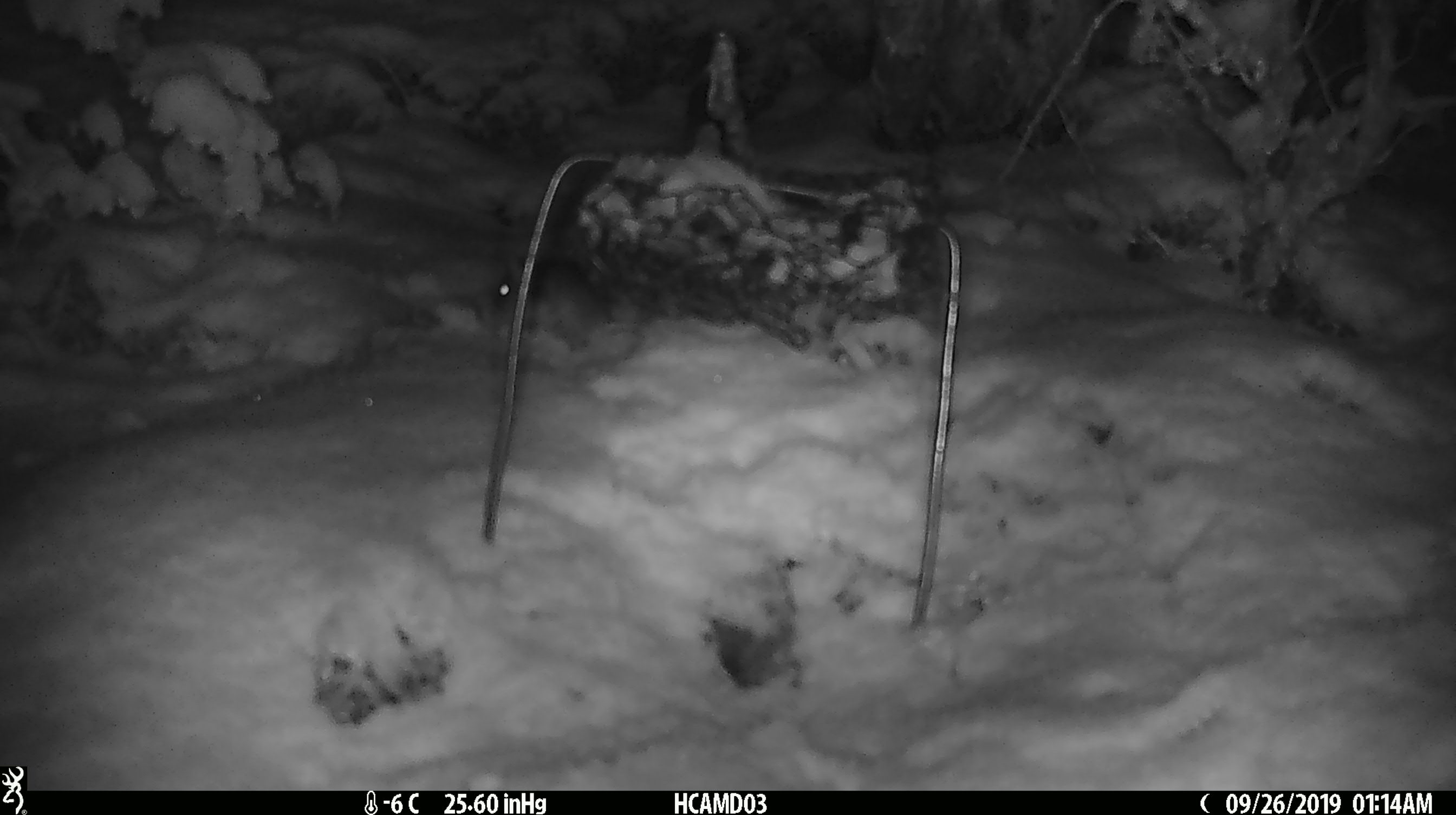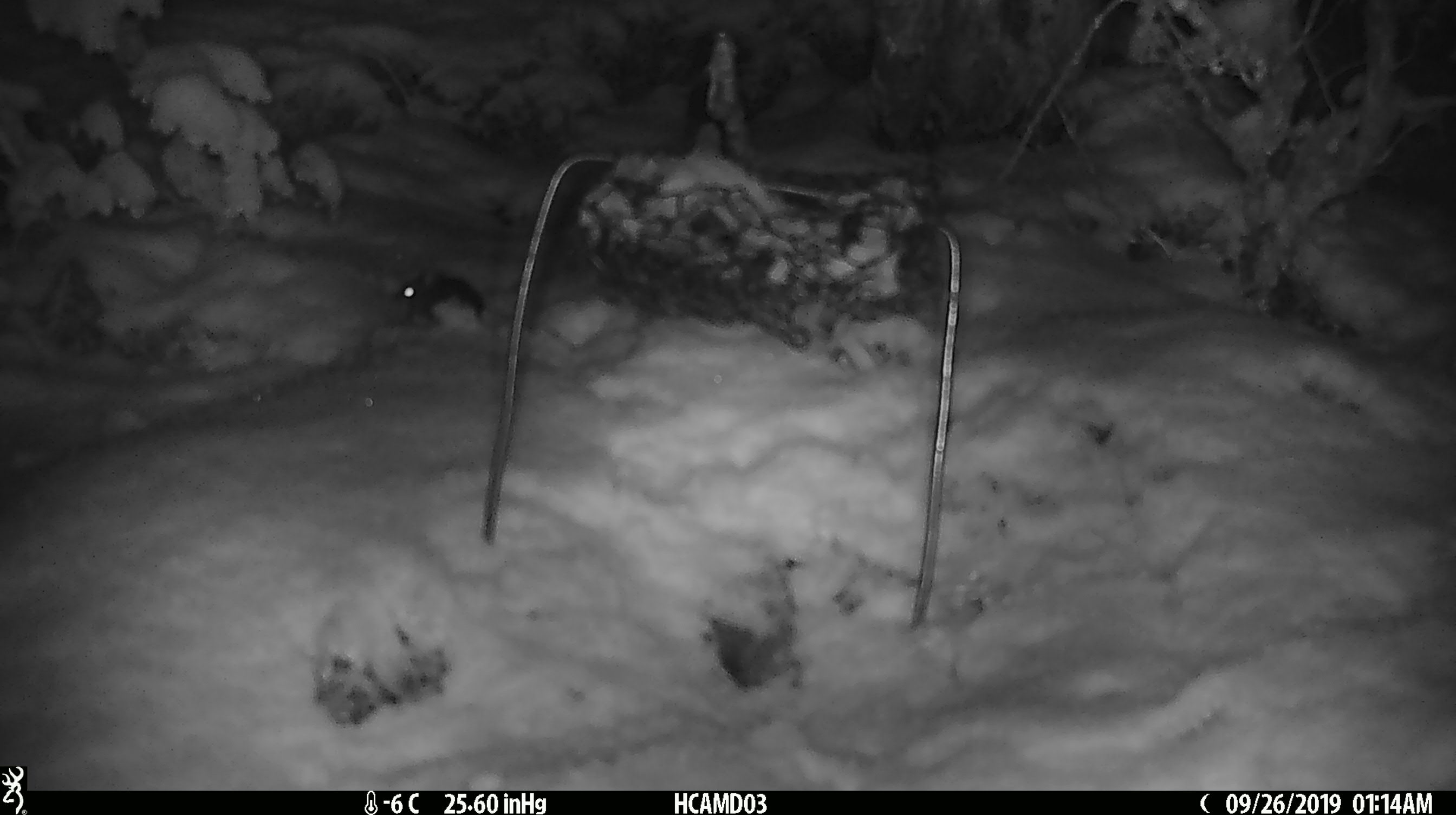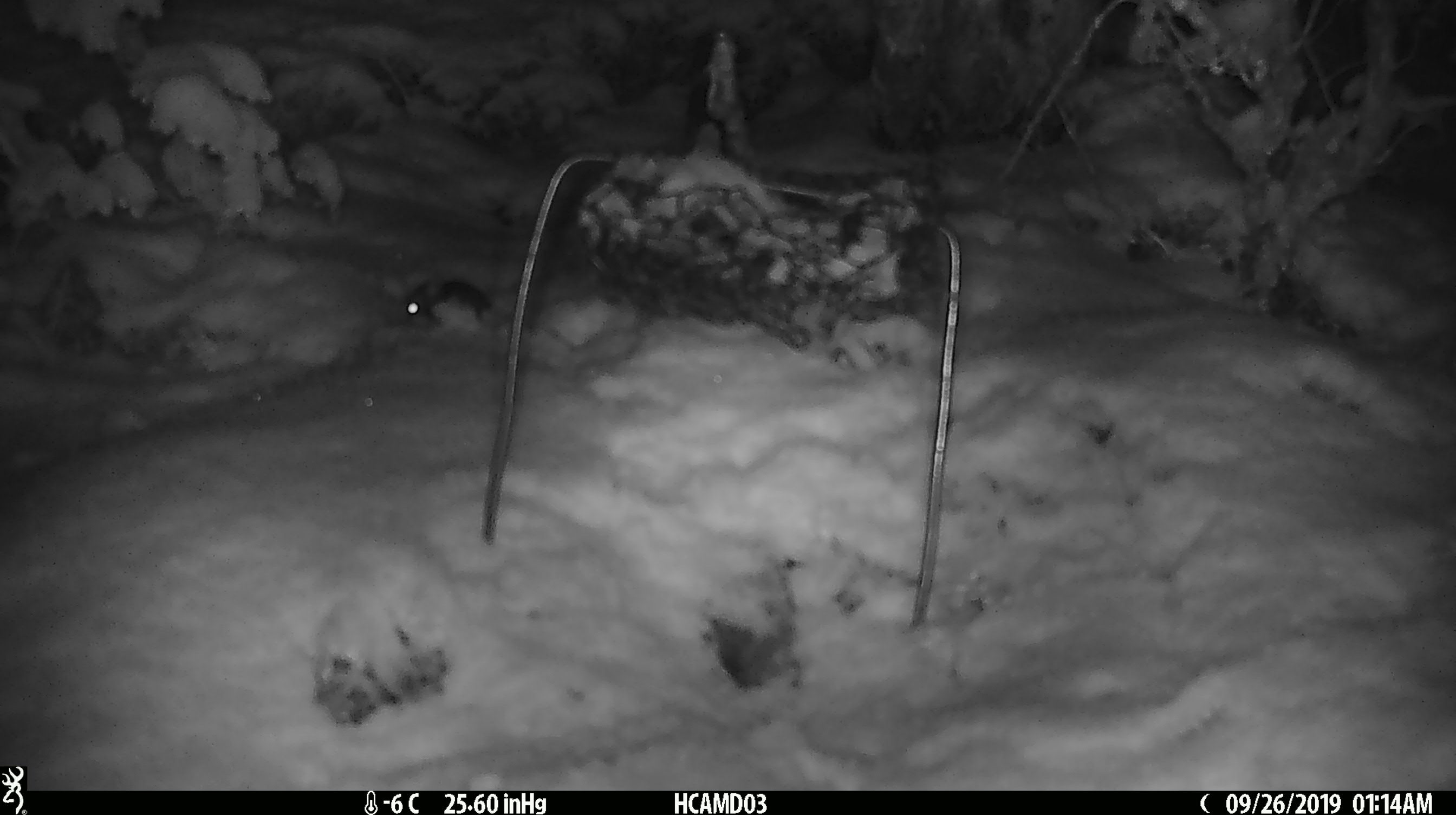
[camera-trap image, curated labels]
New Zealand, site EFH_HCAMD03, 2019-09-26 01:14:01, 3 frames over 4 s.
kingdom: Animalia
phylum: Chordata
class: Mammalia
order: Rodentia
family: Muridae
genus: Mus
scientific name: Mus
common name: mouse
Mouse (Mus).